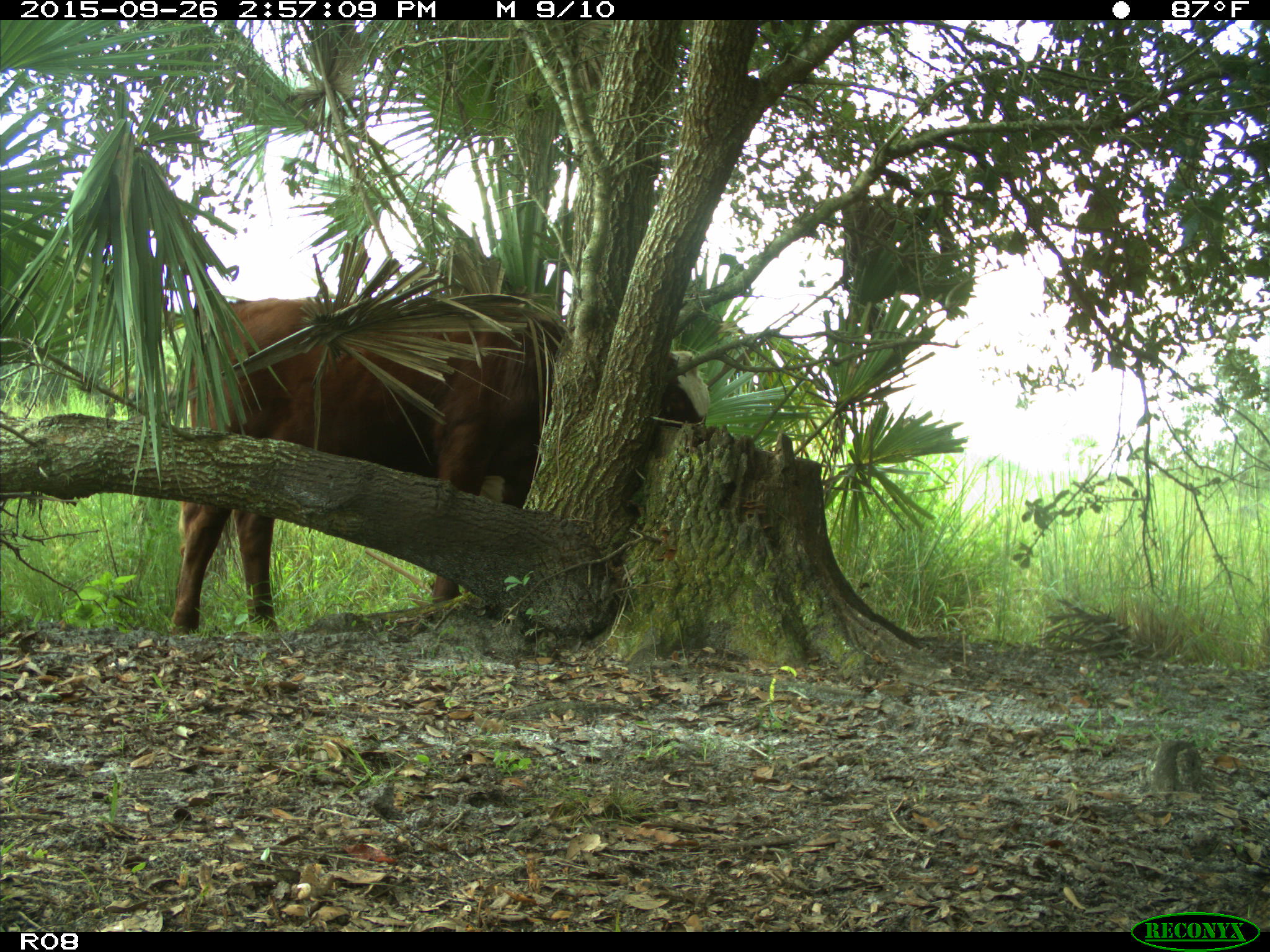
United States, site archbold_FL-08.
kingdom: Animalia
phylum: Chordata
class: Mammalia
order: Artiodactyla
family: Bovidae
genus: Bos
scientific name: Bos taurus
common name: domestic cow